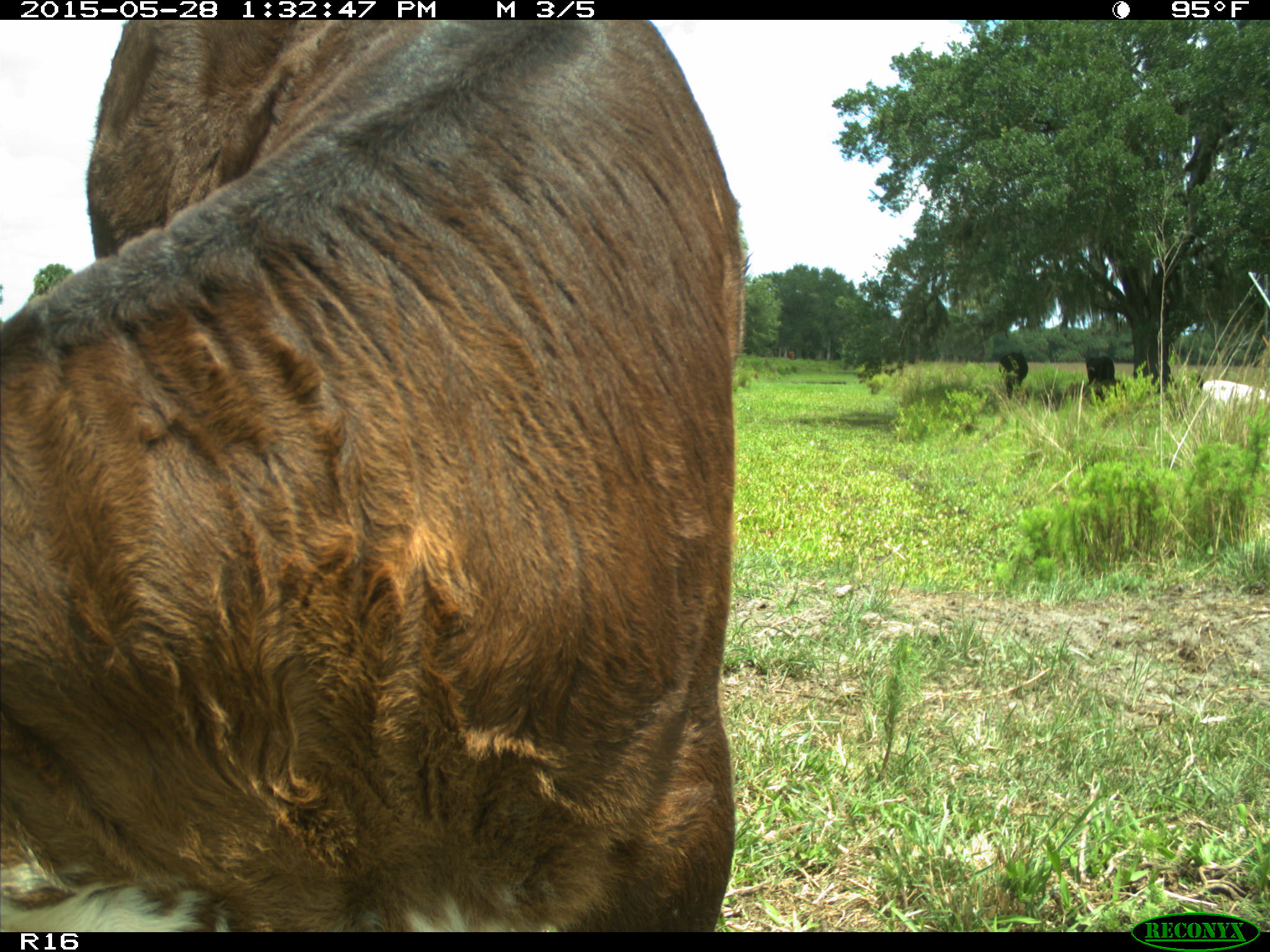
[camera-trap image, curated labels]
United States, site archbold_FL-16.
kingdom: Animalia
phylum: Chordata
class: Mammalia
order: Artiodactyla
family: Bovidae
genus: Bos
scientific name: Bos taurus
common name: domestic cow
Bos taurus (domestic cow).